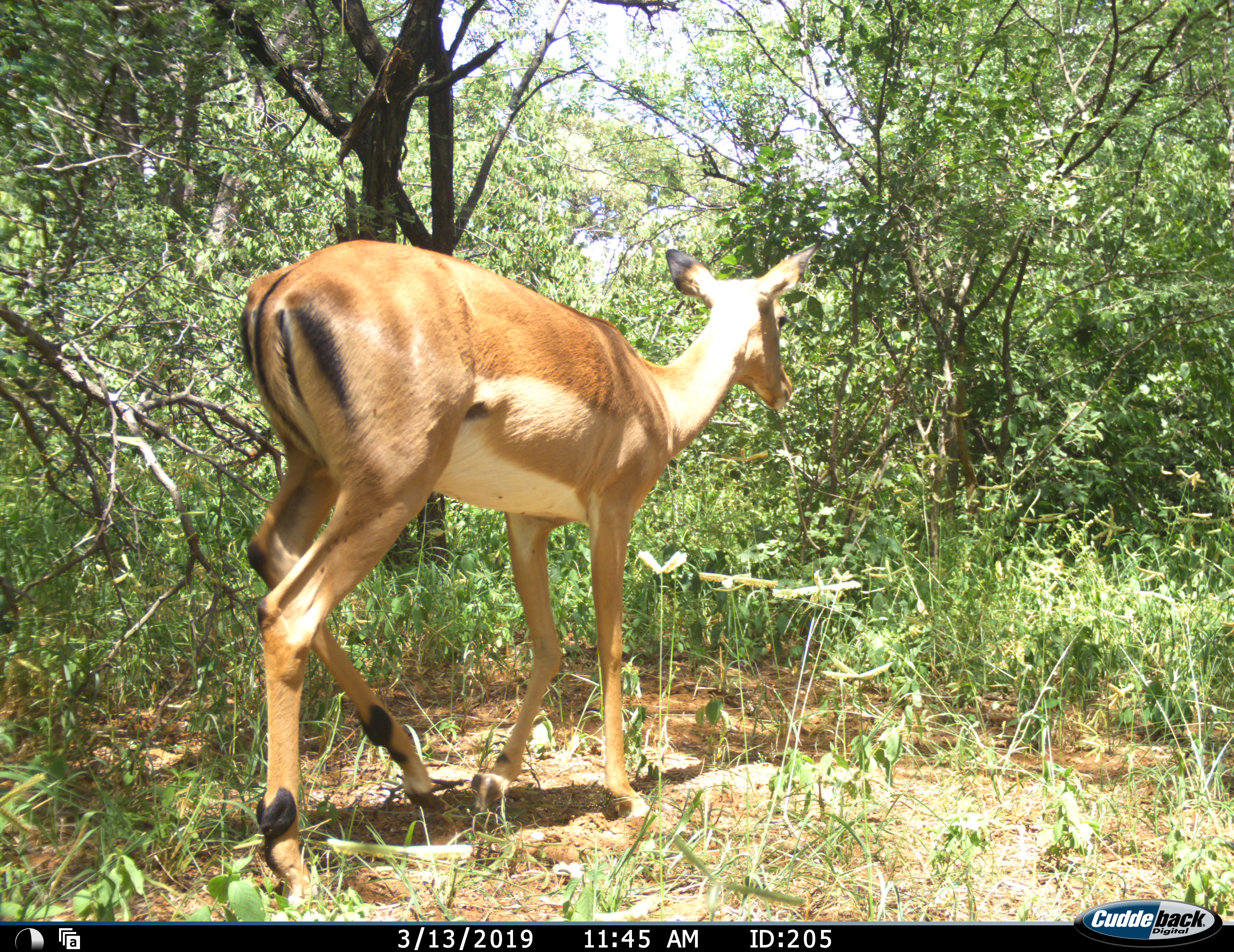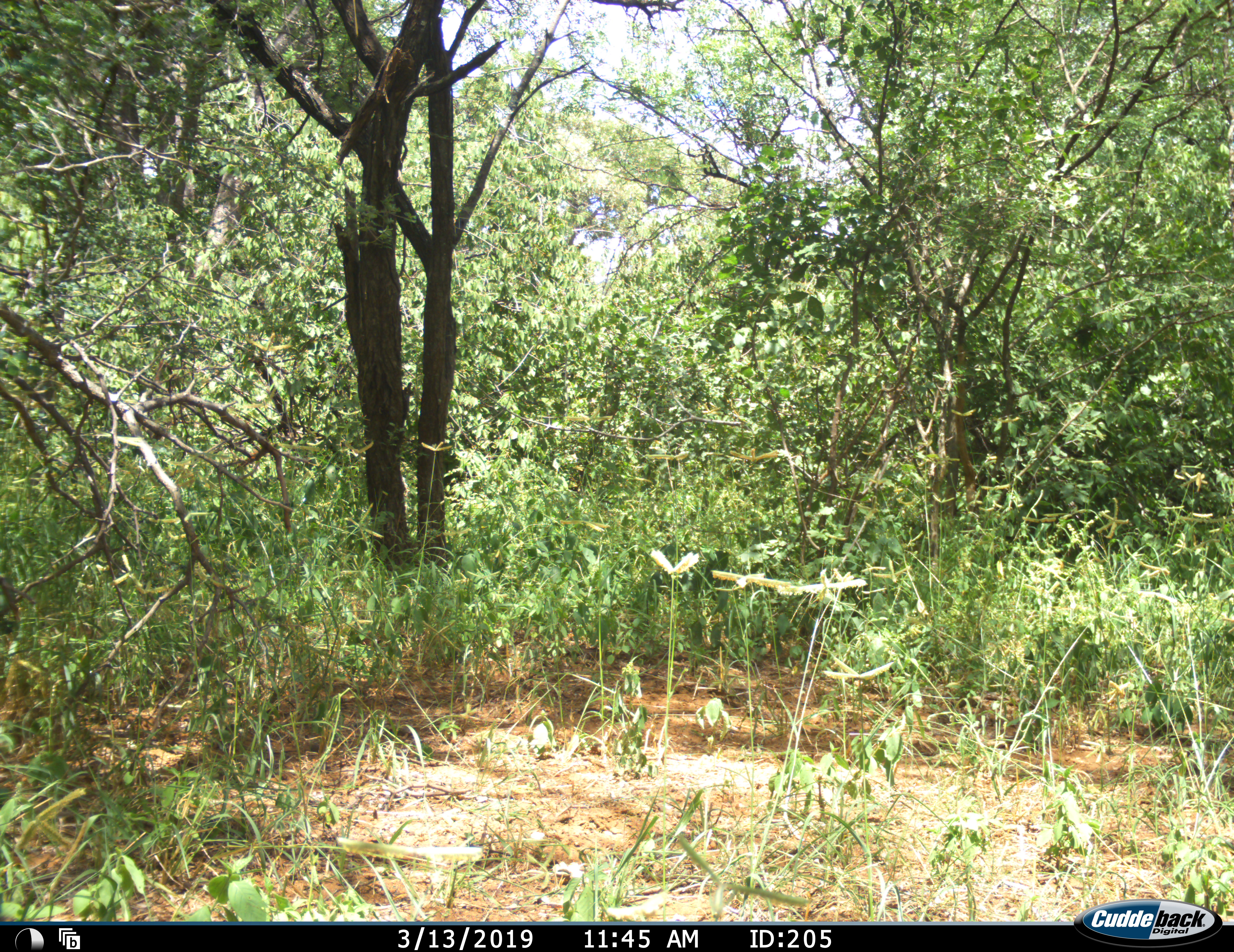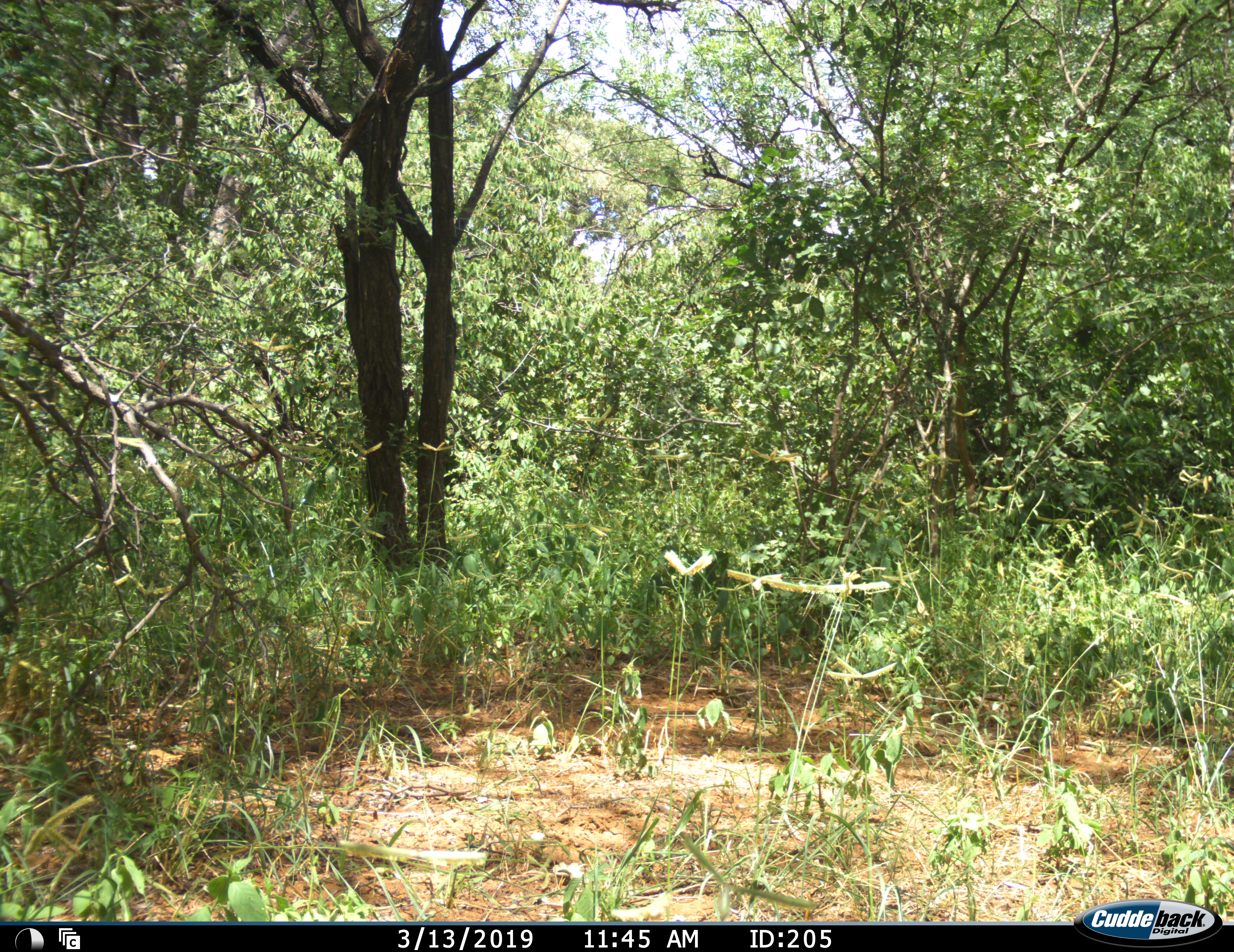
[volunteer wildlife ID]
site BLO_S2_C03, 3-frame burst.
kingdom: Animalia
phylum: Chordata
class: Mammalia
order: Artiodactyla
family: Bovidae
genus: Aepyceros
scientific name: Aepyceros melampus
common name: impala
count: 1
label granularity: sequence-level